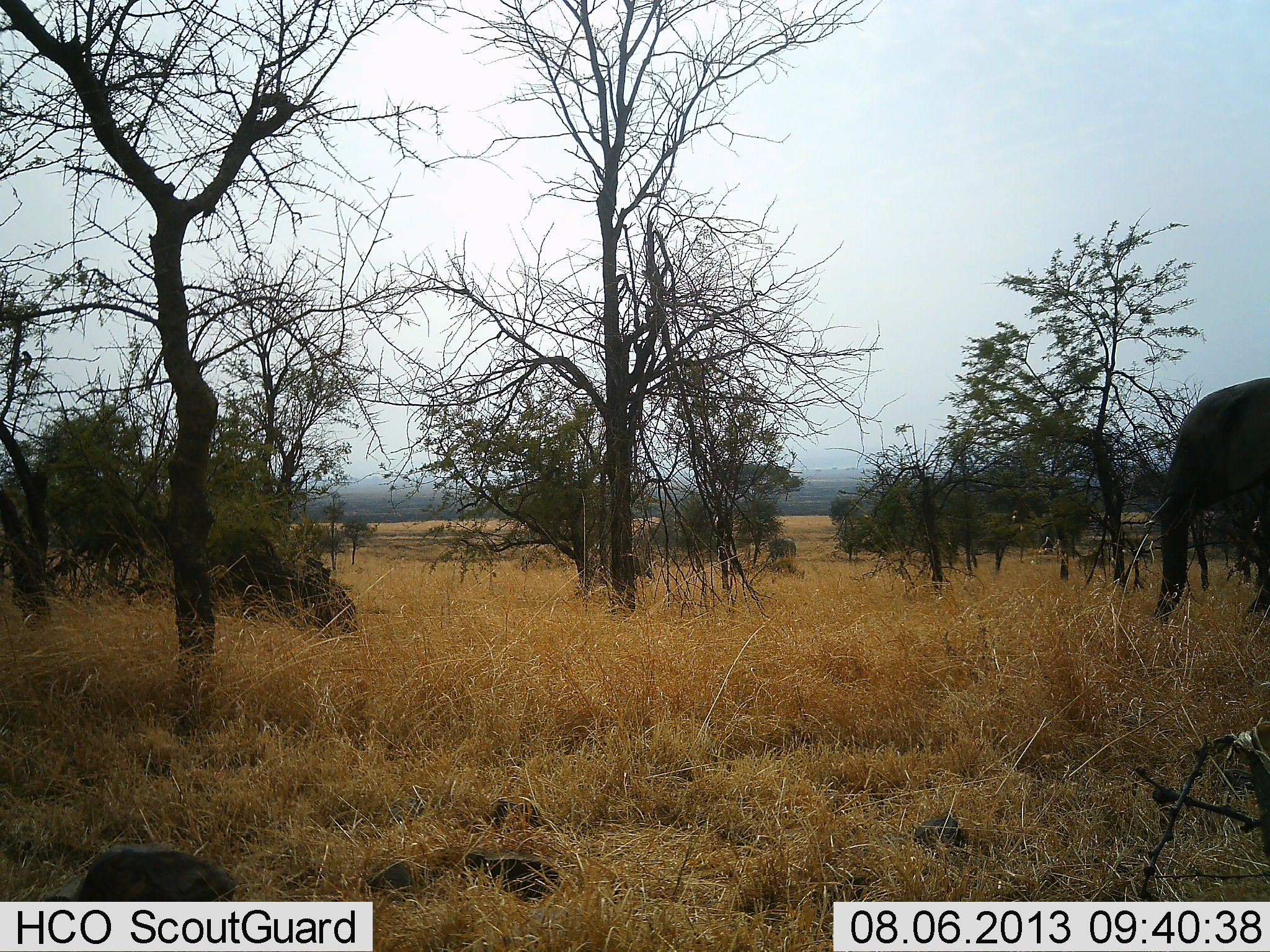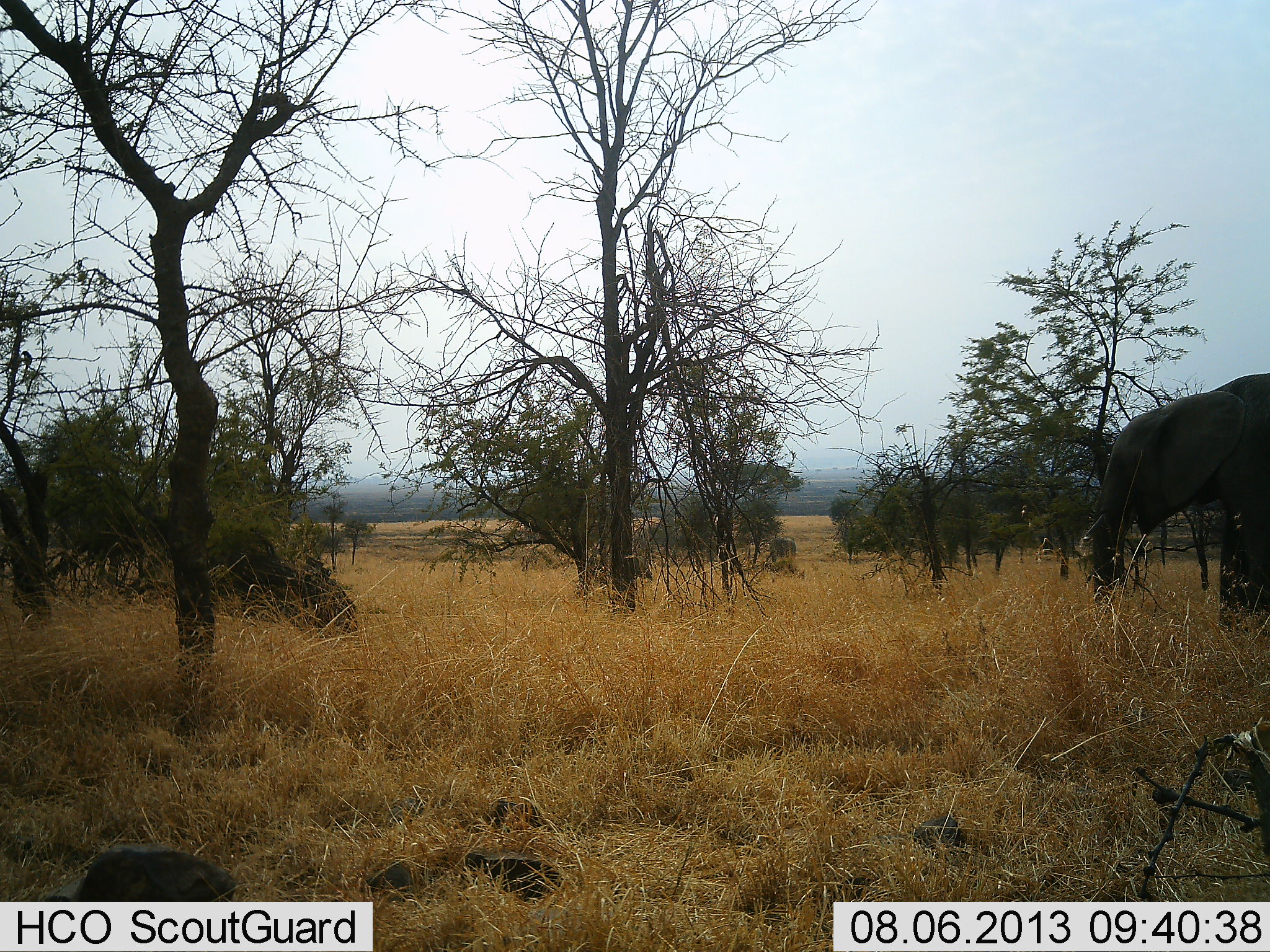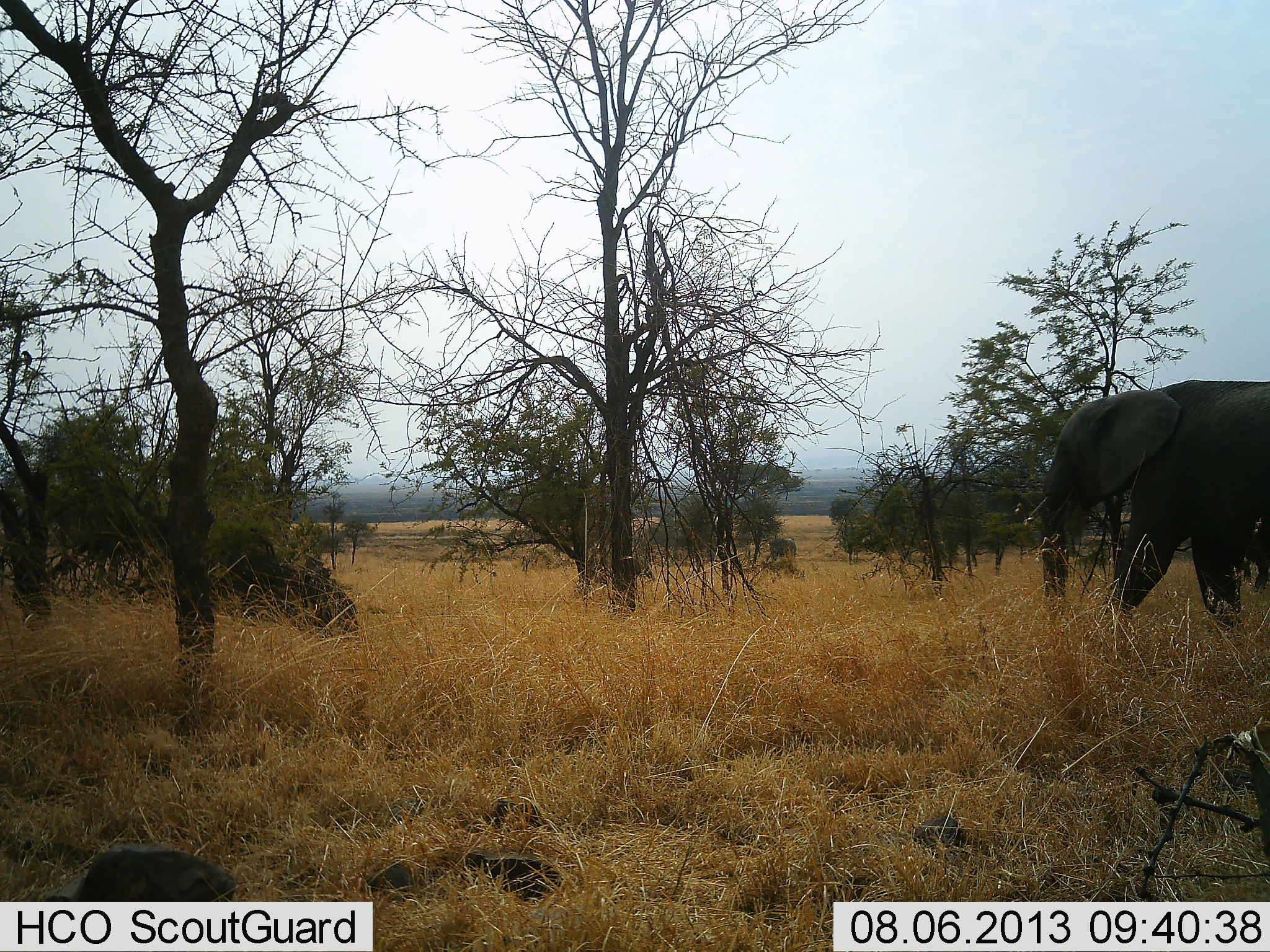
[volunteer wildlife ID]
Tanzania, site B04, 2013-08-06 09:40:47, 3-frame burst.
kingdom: Animalia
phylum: Chordata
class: Mammalia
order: Proboscidea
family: Elephantidae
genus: Loxodonta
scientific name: Loxodonta africana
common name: african bush elephant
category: elephant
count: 1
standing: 5%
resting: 0%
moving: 90%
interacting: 0%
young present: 0%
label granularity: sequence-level